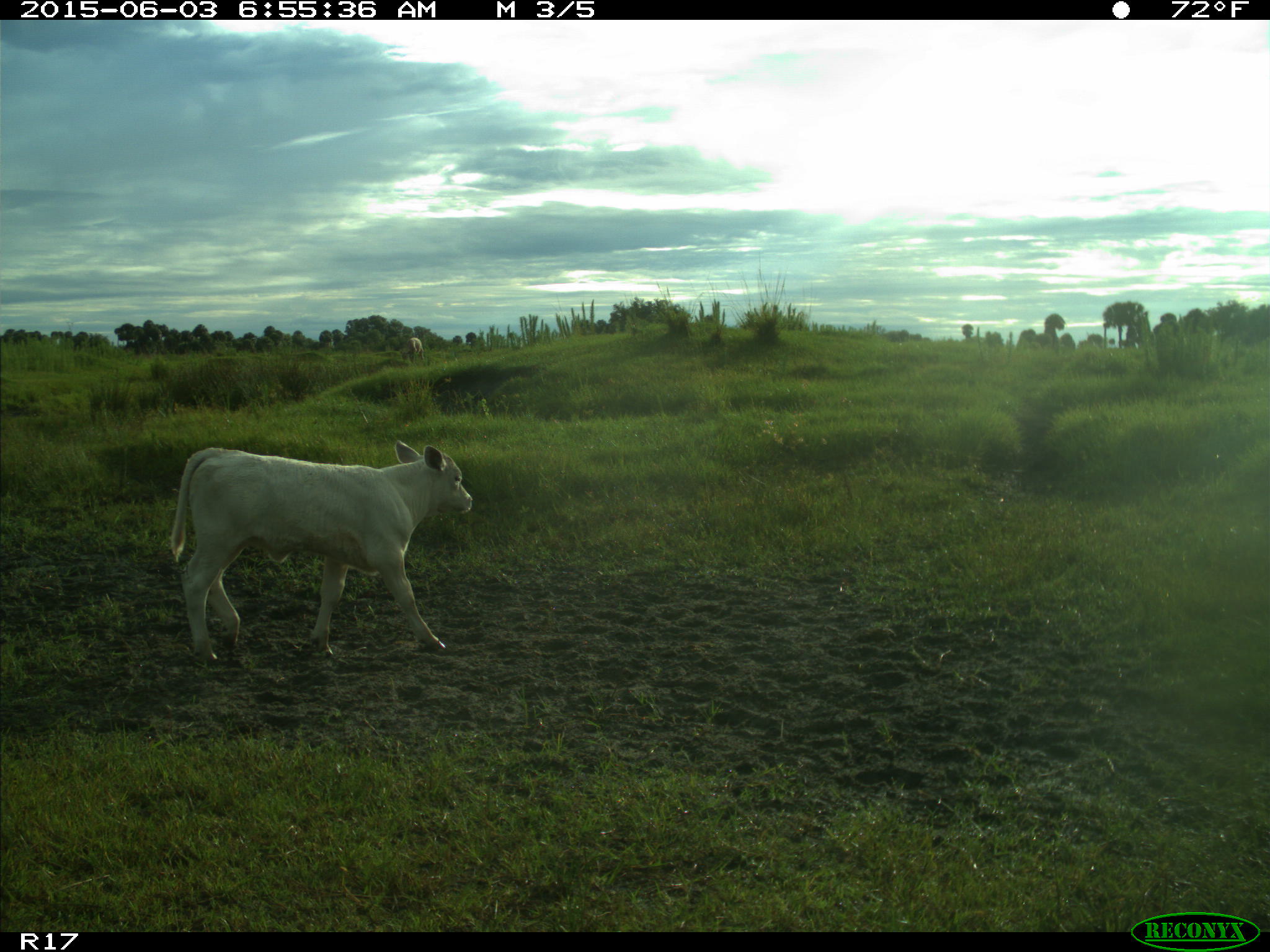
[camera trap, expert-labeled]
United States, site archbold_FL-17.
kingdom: Animalia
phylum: Chordata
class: Mammalia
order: Artiodactyla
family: Bovidae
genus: Bos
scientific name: Bos taurus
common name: domestic cow